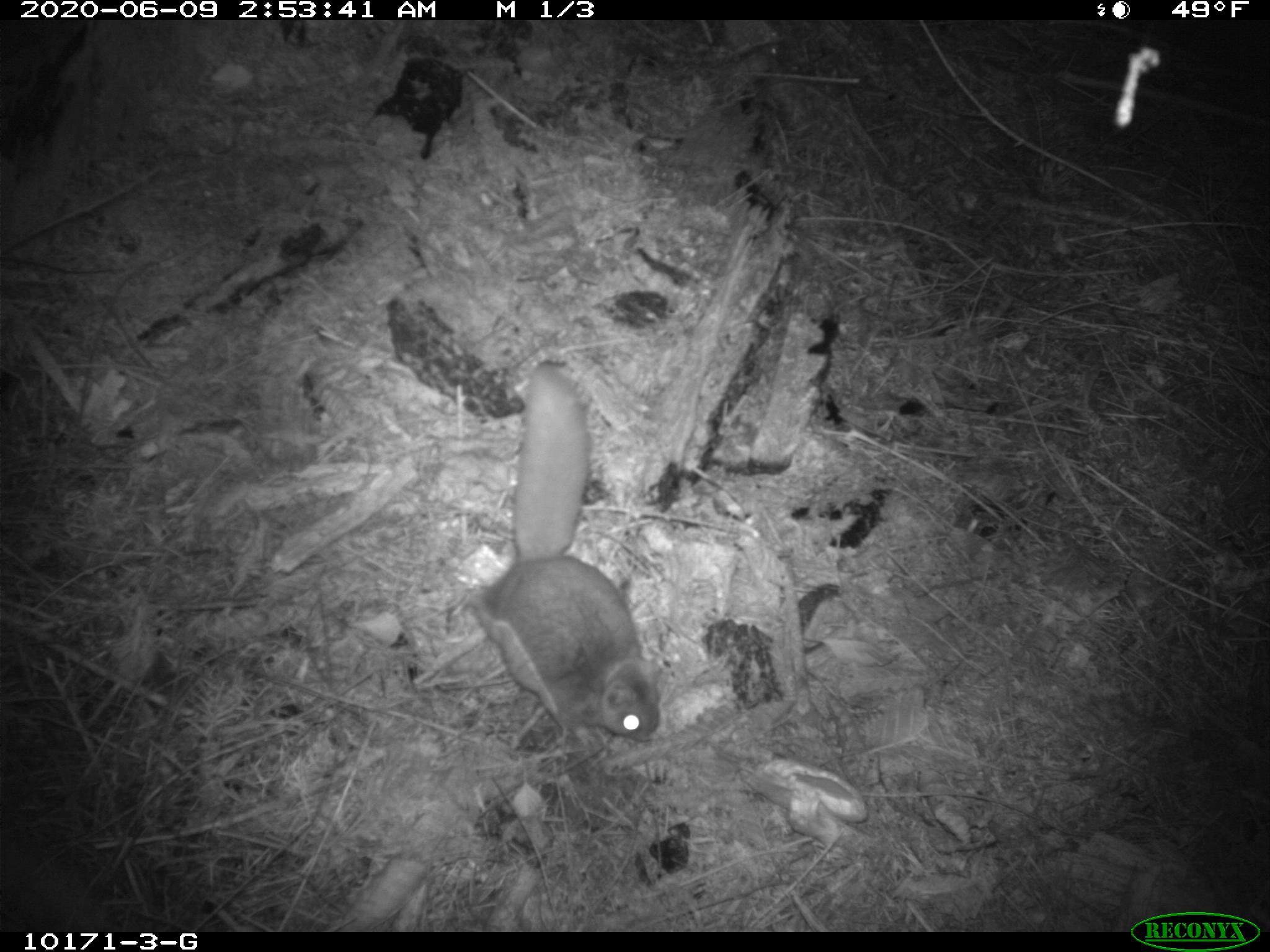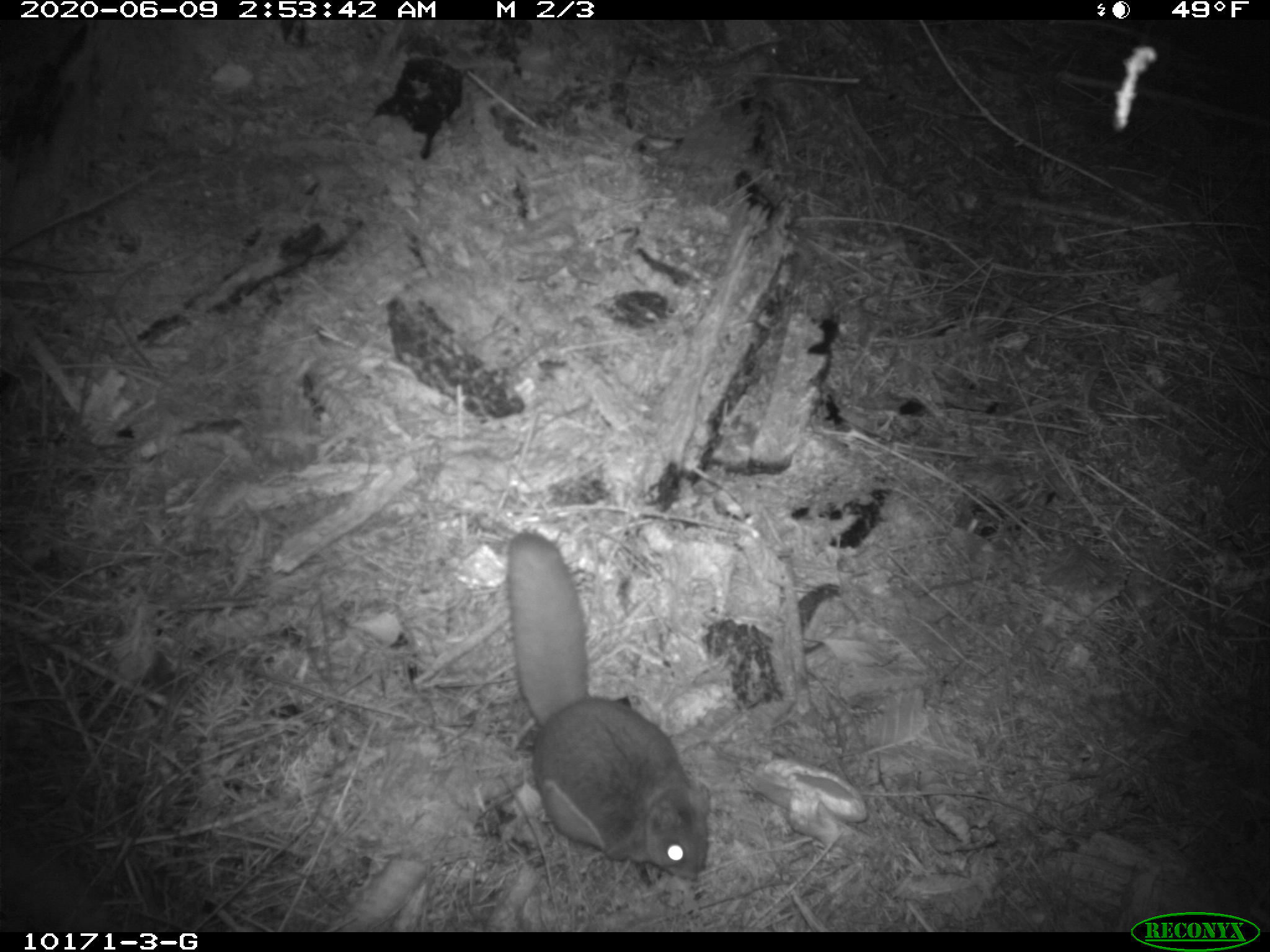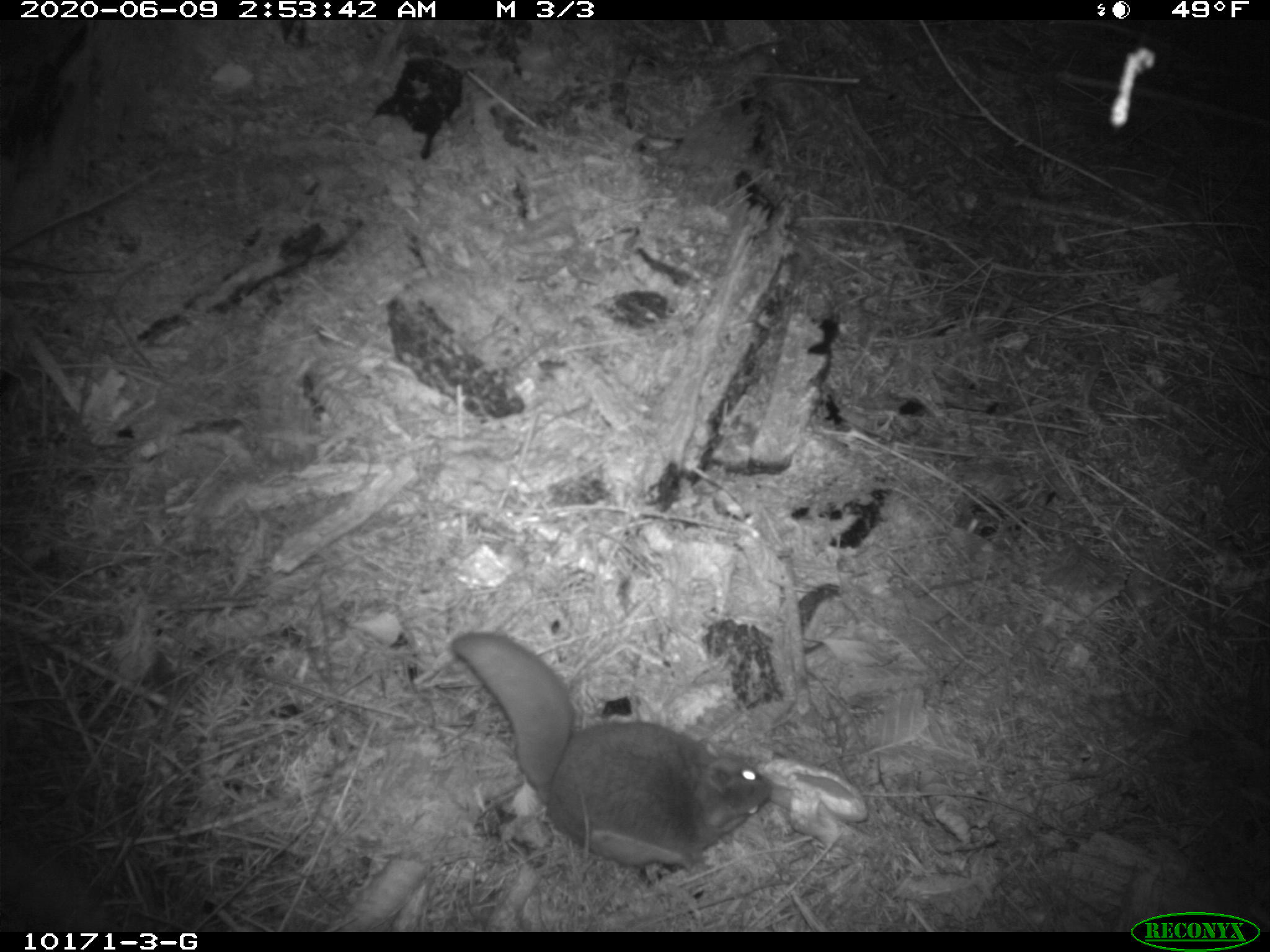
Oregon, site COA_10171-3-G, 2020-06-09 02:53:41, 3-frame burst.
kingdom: Animalia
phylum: Chordata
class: Mammalia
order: Rodentia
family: Sciuridae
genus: Glaucomys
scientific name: Glaucomys oregonensis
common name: humboldt's flying squirrel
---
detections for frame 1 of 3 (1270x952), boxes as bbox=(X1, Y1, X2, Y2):
humboldt's flying squirrel: bbox=(459, 346, 676, 760)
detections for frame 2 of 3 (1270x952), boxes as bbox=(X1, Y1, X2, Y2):
humboldt's flying squirrel: bbox=(489, 515, 731, 895)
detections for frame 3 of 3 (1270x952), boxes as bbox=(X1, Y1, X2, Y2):
humboldt's flying squirrel: bbox=(439, 621, 787, 889)